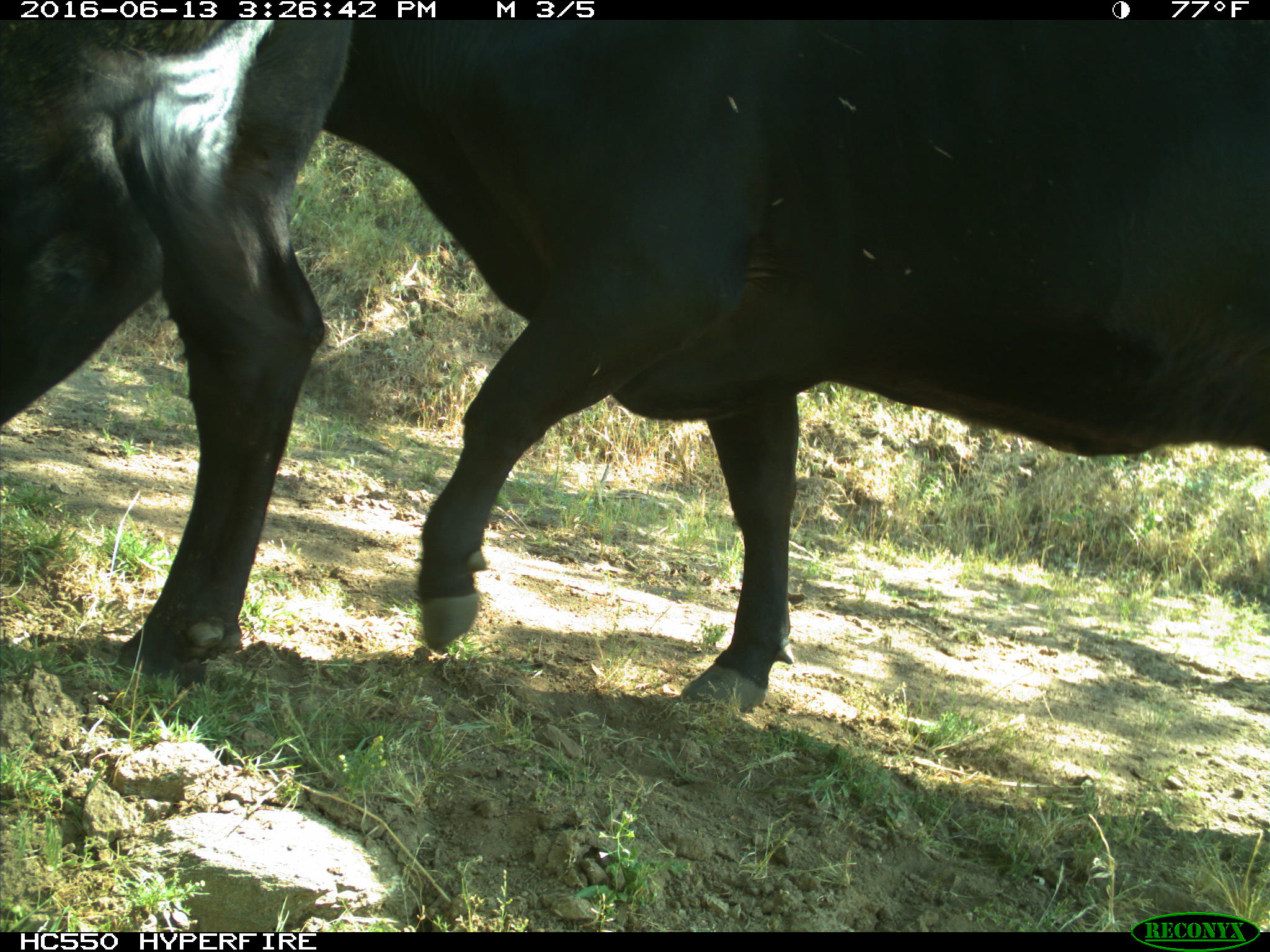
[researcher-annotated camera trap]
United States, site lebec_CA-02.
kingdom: Animalia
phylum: Chordata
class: Mammalia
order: Artiodactyla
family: Bovidae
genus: Bos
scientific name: Bos taurus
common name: domestic cow